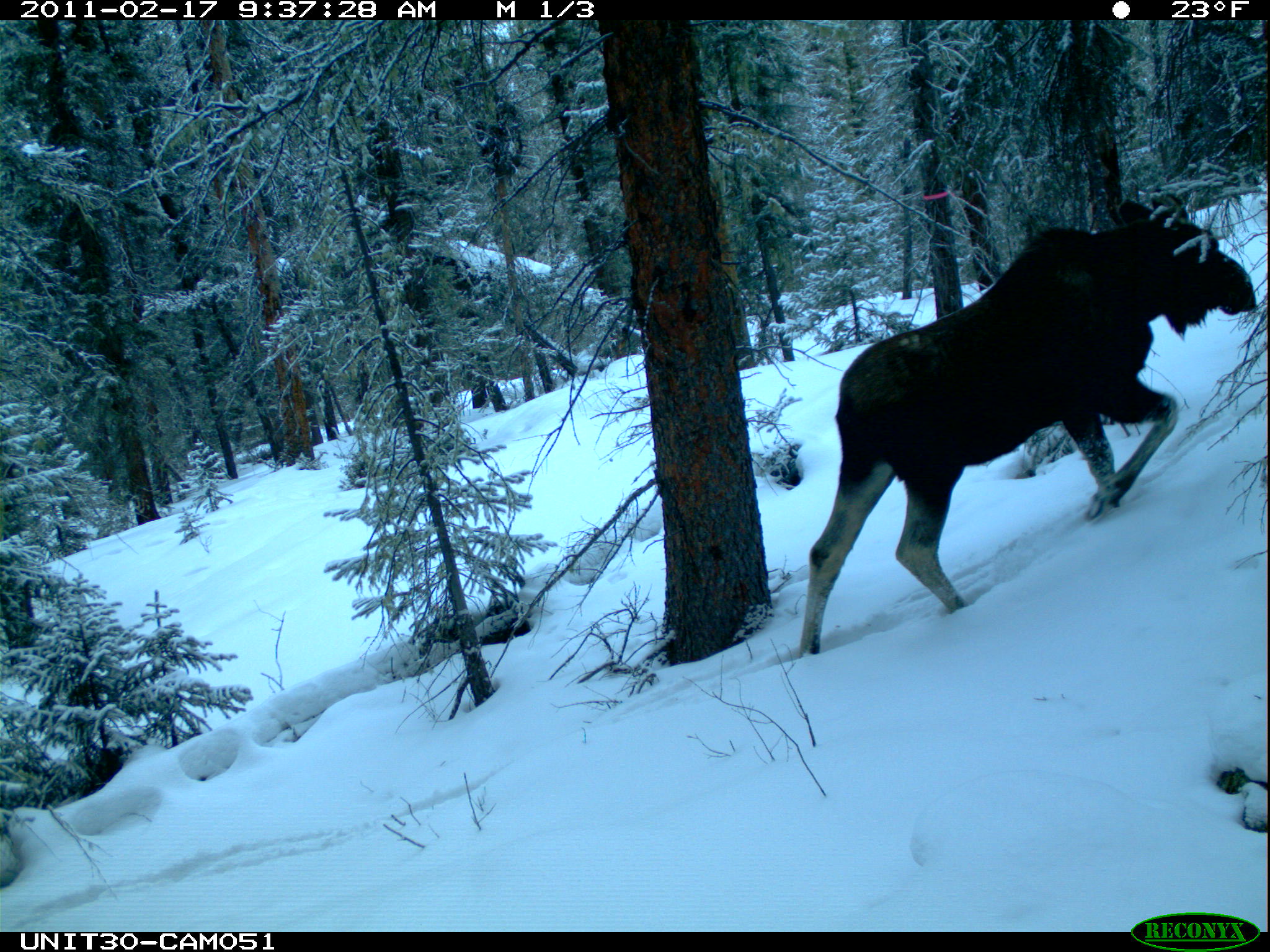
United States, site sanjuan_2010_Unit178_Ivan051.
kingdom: Animalia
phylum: Chordata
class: Mammalia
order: Artiodactyla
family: Cervidae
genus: Alces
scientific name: Alces alces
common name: moose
Alces alces (moose).